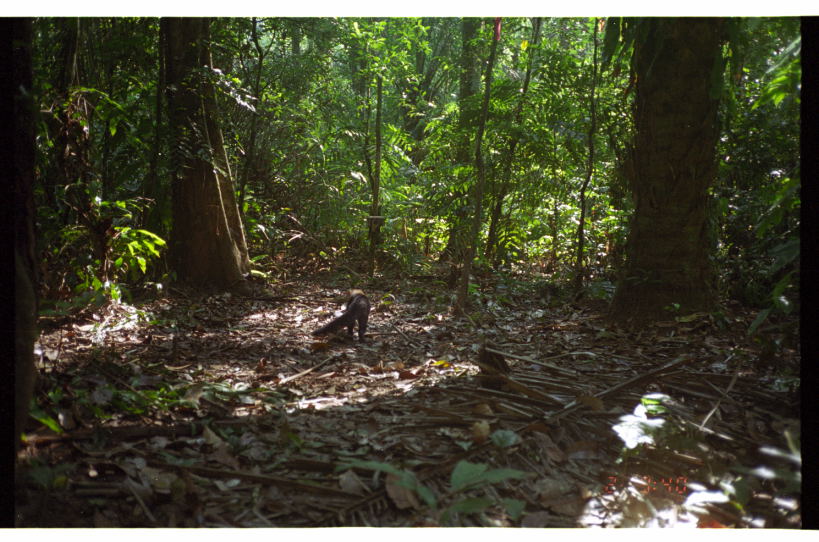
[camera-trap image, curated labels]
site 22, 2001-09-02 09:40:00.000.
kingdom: Animalia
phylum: Chordata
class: Mammalia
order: Carnivora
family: Mustelidae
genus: Eira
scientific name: Eira barbara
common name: tayra